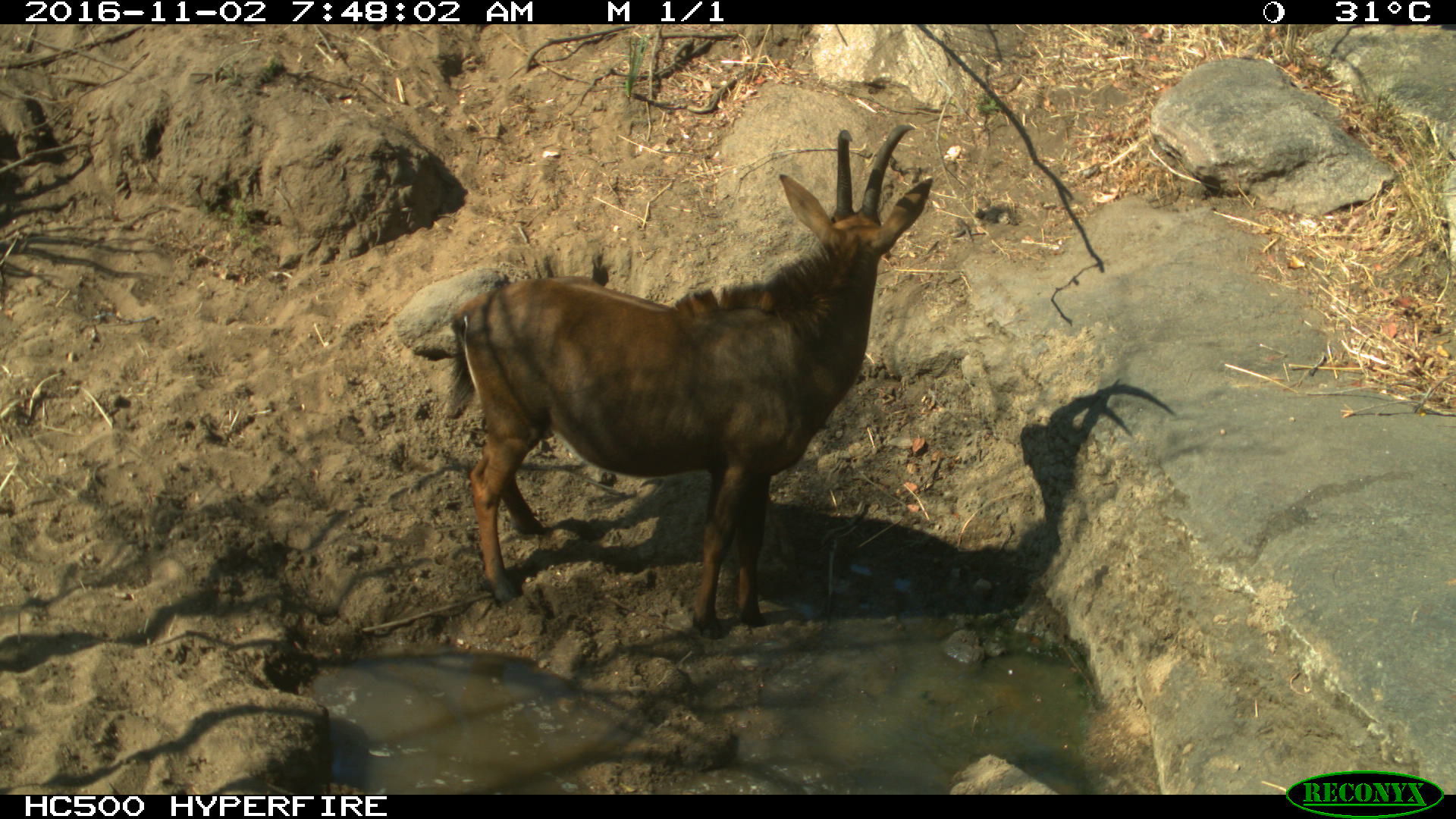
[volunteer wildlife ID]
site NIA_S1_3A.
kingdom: Animalia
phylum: Chordata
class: Mammalia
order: Artiodactyla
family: Bovidae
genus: Hippotragus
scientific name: Hippotragus niger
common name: sable antelope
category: sable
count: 1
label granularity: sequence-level